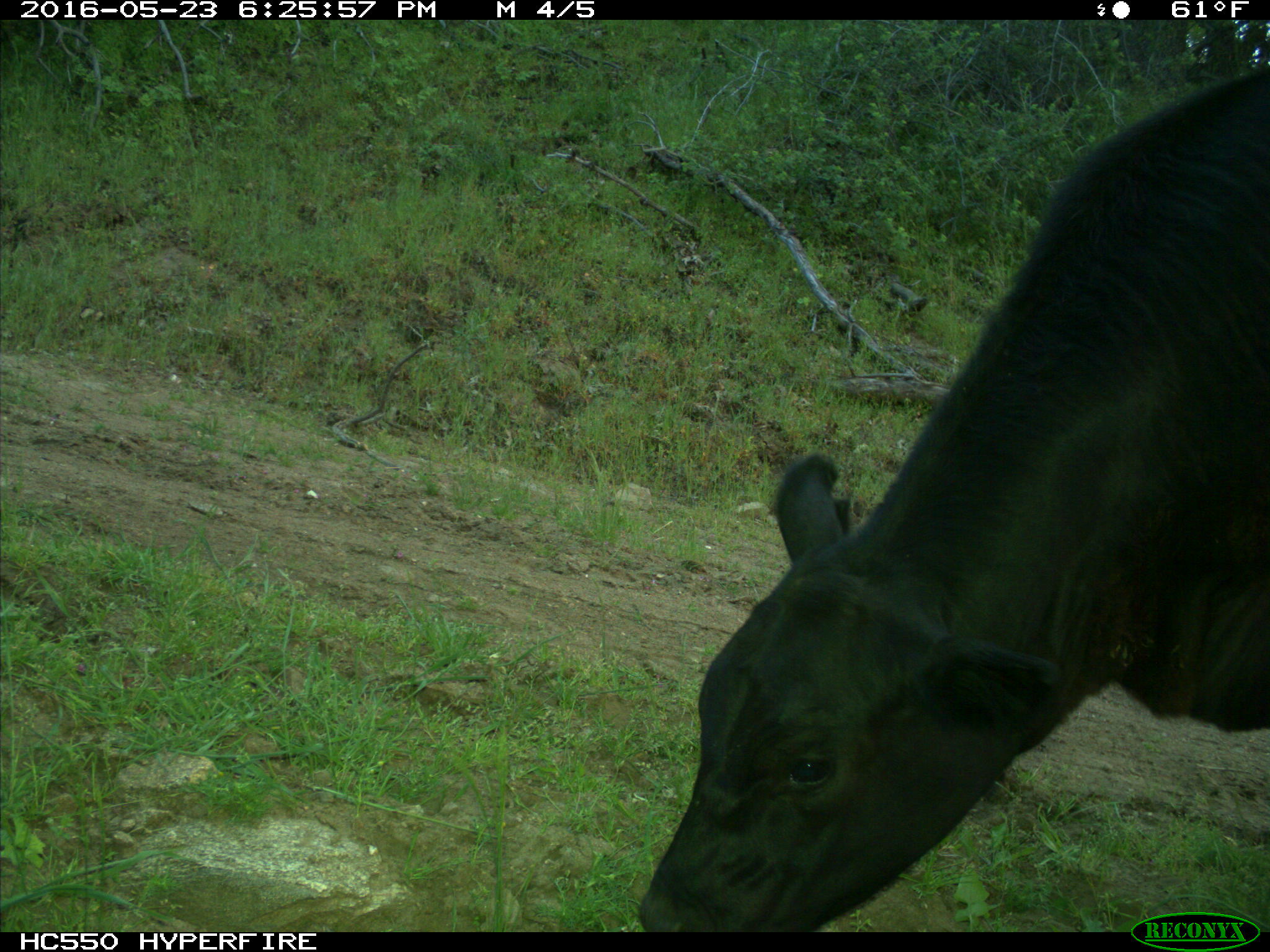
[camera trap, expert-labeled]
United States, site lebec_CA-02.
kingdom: Animalia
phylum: Chordata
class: Mammalia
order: Artiodactyla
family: Bovidae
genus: Bos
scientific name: Bos taurus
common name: domestic cow